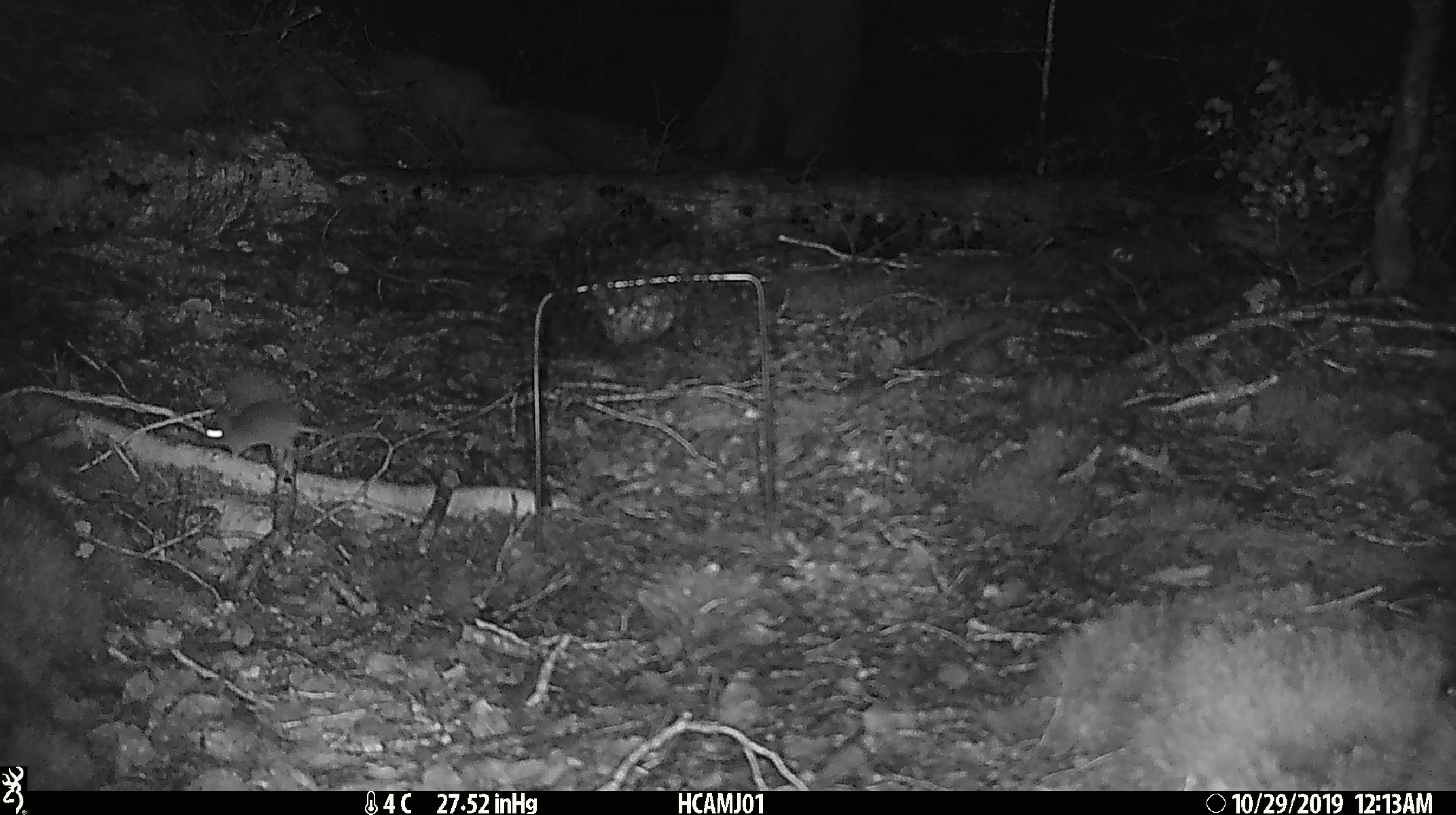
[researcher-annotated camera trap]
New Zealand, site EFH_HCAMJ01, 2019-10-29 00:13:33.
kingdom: Animalia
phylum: Chordata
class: Mammalia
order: Rodentia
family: Muridae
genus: Mus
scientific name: Mus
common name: mouse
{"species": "mouse (Mus)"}